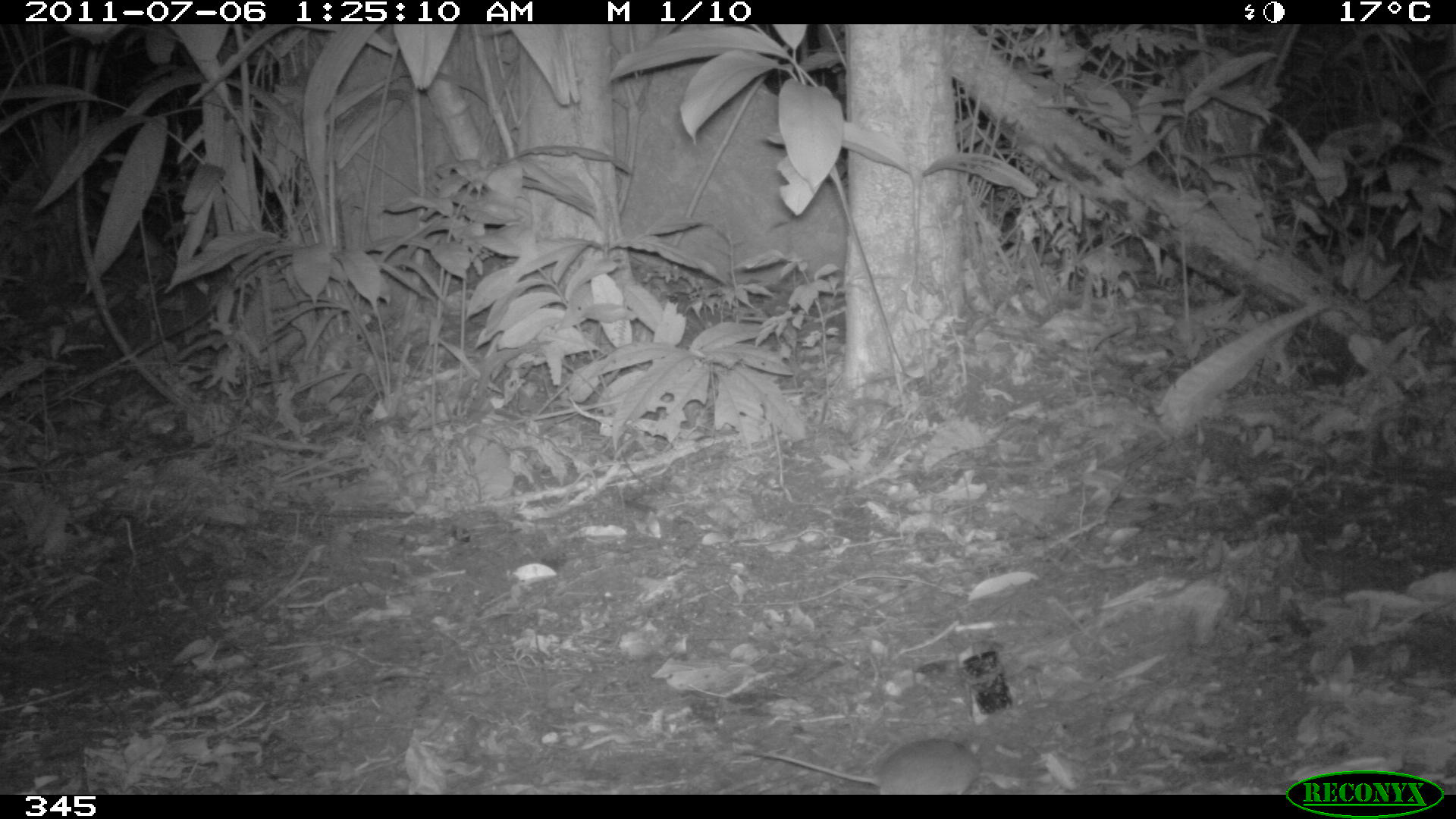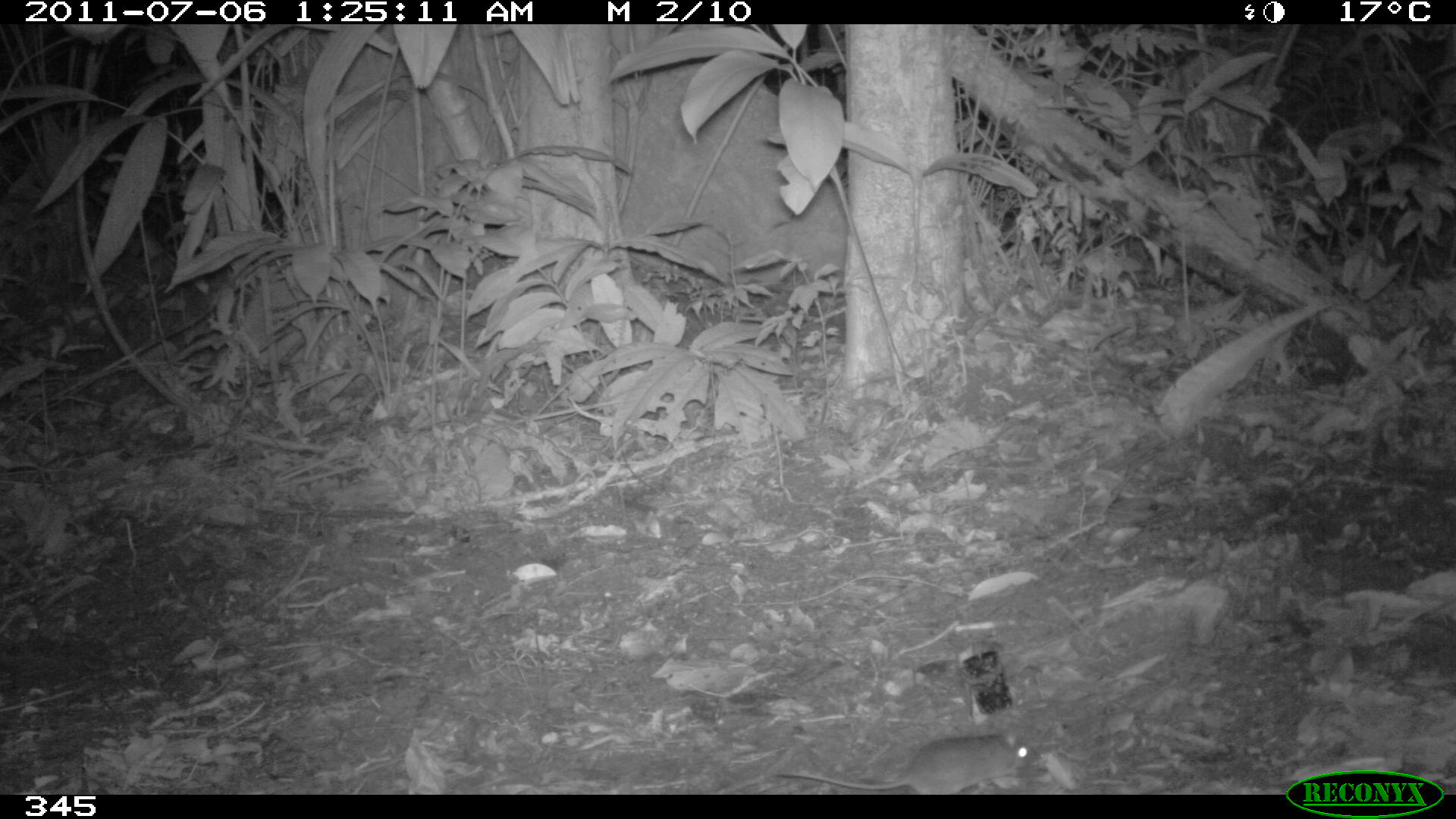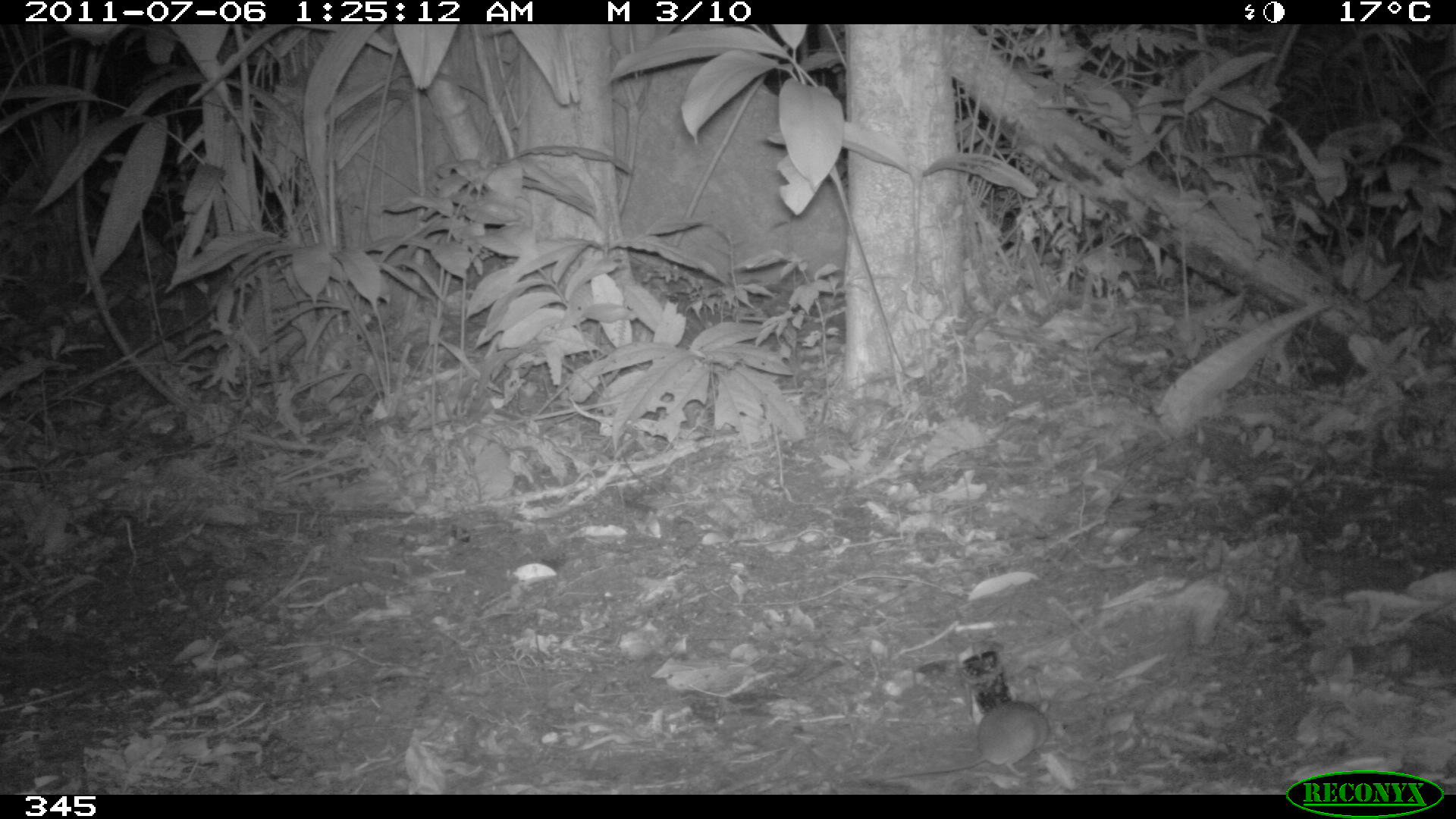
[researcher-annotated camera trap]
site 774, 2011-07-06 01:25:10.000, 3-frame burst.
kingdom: Animalia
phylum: Chordata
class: Mammalia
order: Rodentia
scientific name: Rodentia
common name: rodents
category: unknown rodent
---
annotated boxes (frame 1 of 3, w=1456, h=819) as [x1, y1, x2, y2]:
unknown rodent: [736, 739, 984, 795]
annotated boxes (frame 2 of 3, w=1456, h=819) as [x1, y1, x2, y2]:
unknown rodent: [772, 731, 1041, 794]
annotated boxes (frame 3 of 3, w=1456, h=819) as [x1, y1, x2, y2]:
unknown rodent: [885, 700, 1050, 779]